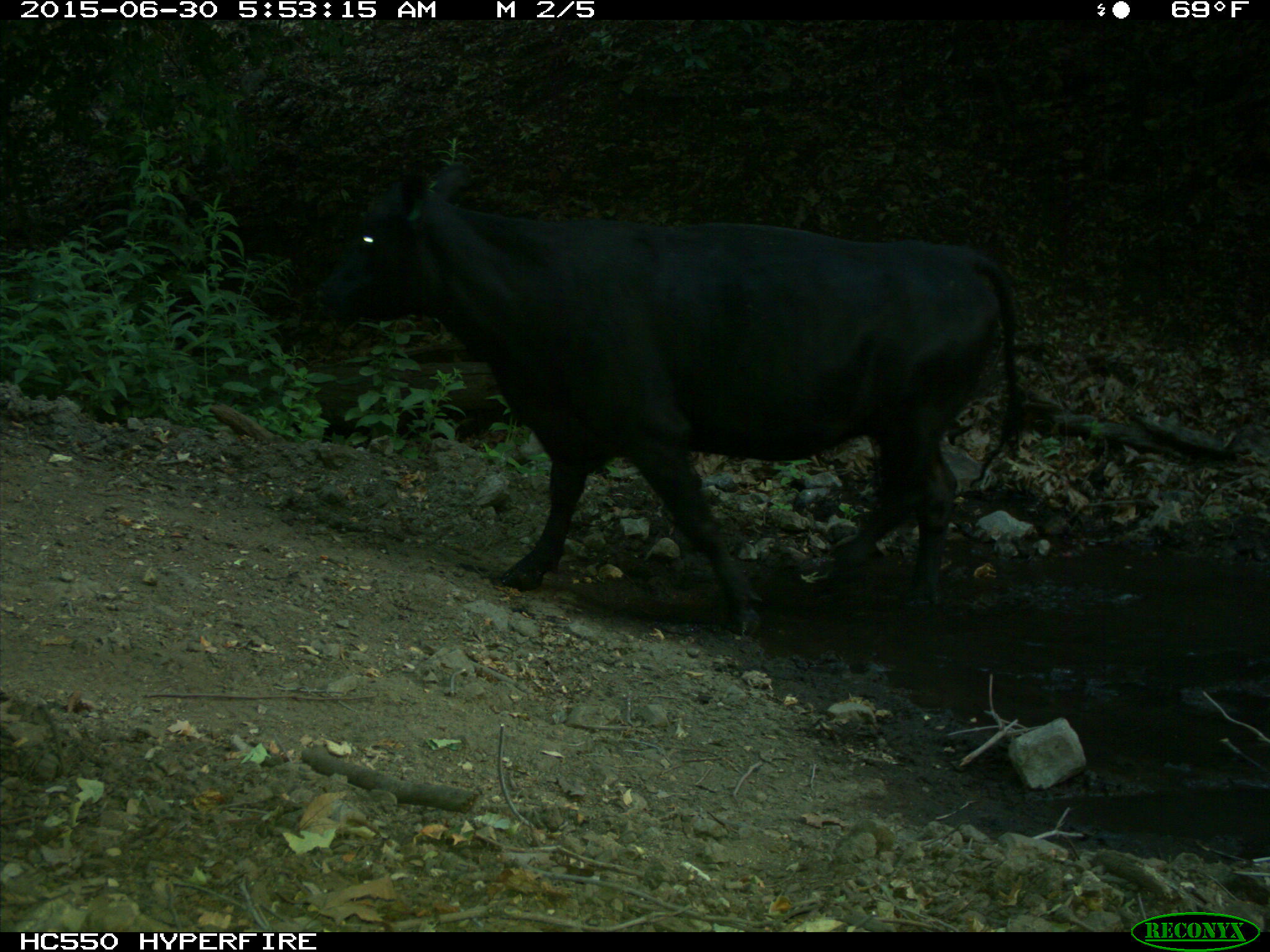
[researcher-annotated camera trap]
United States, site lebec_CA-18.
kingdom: Animalia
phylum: Chordata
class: Mammalia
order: Artiodactyla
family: Bovidae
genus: Bos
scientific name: Bos taurus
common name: domestic cow